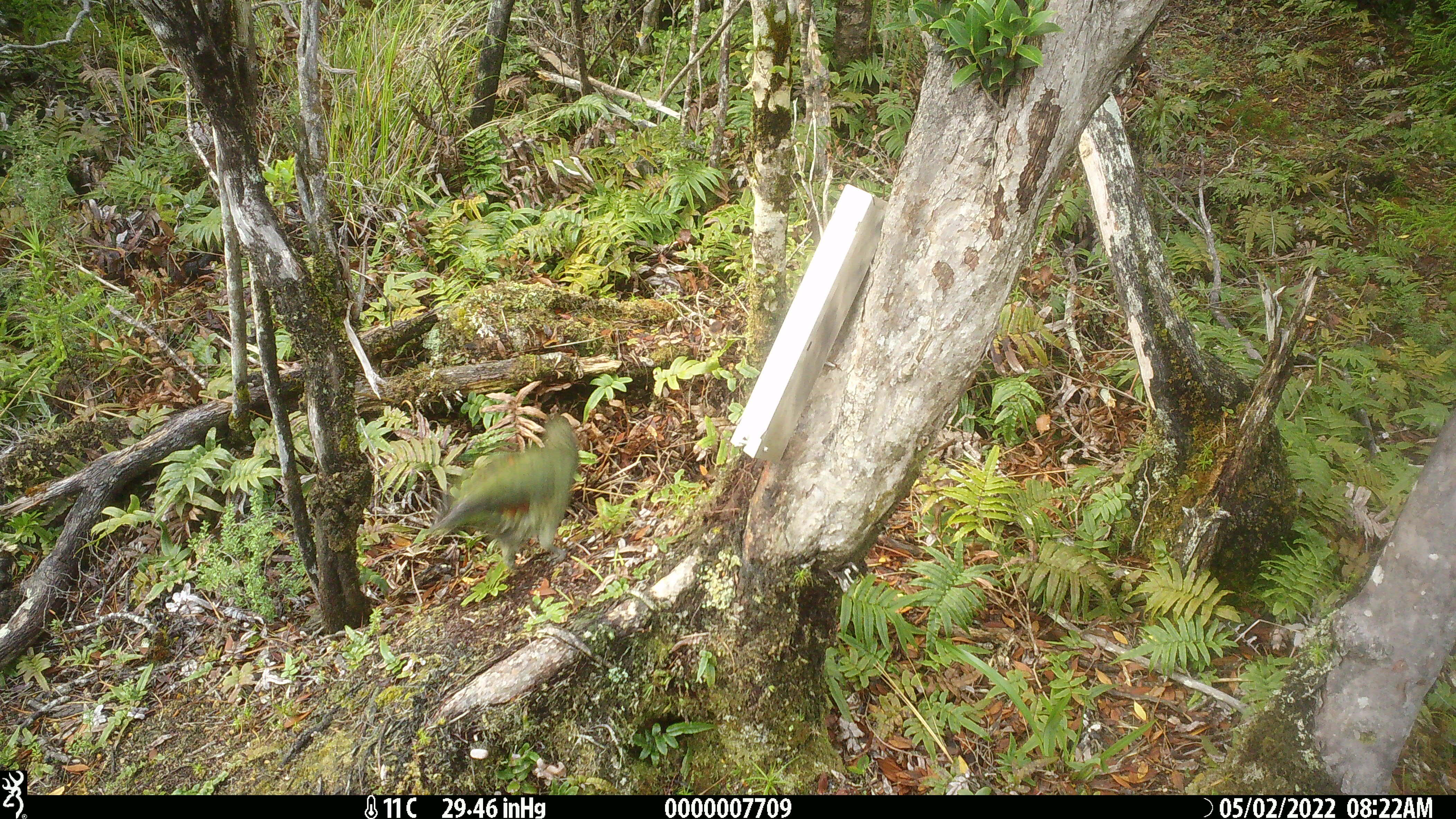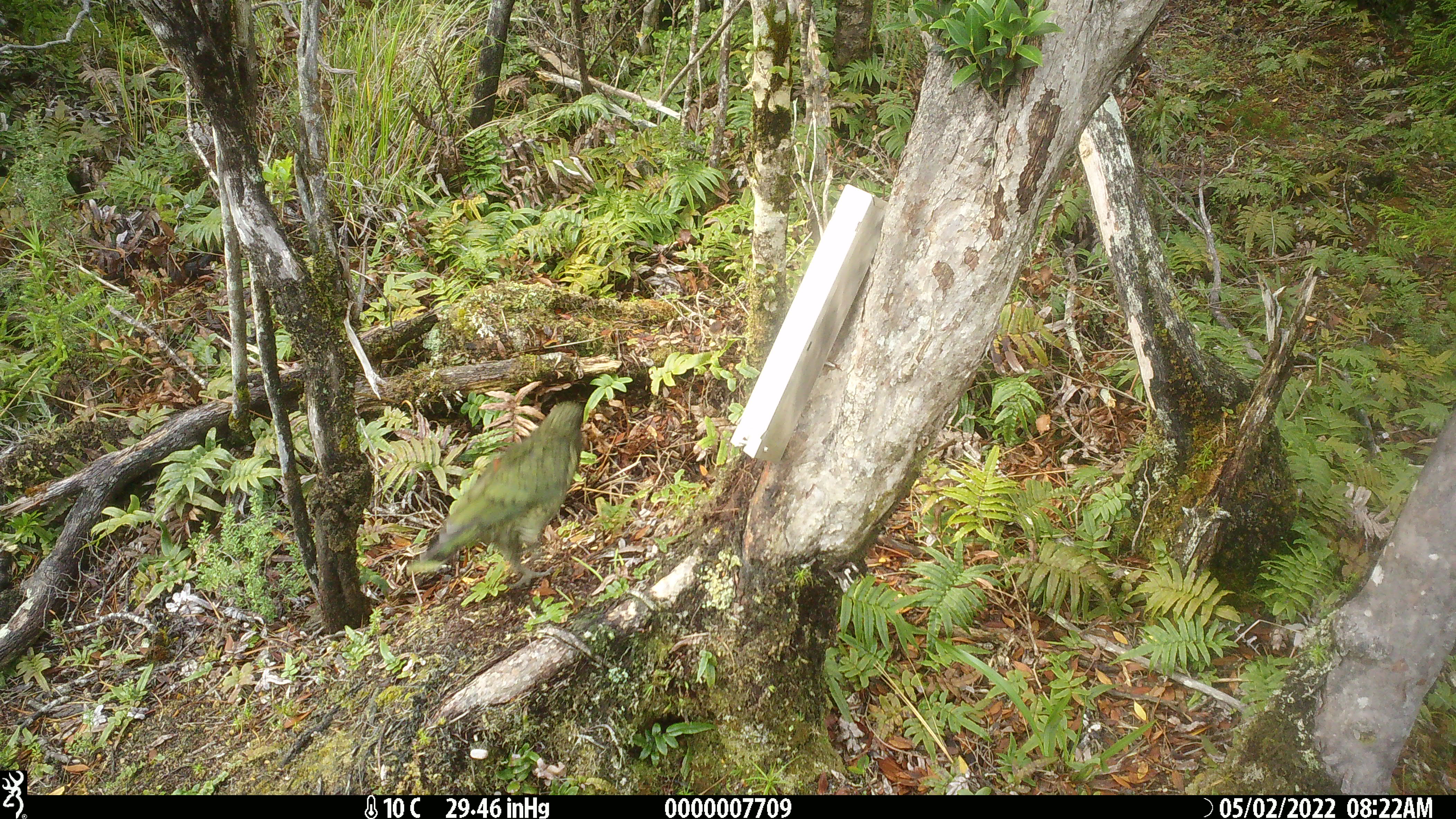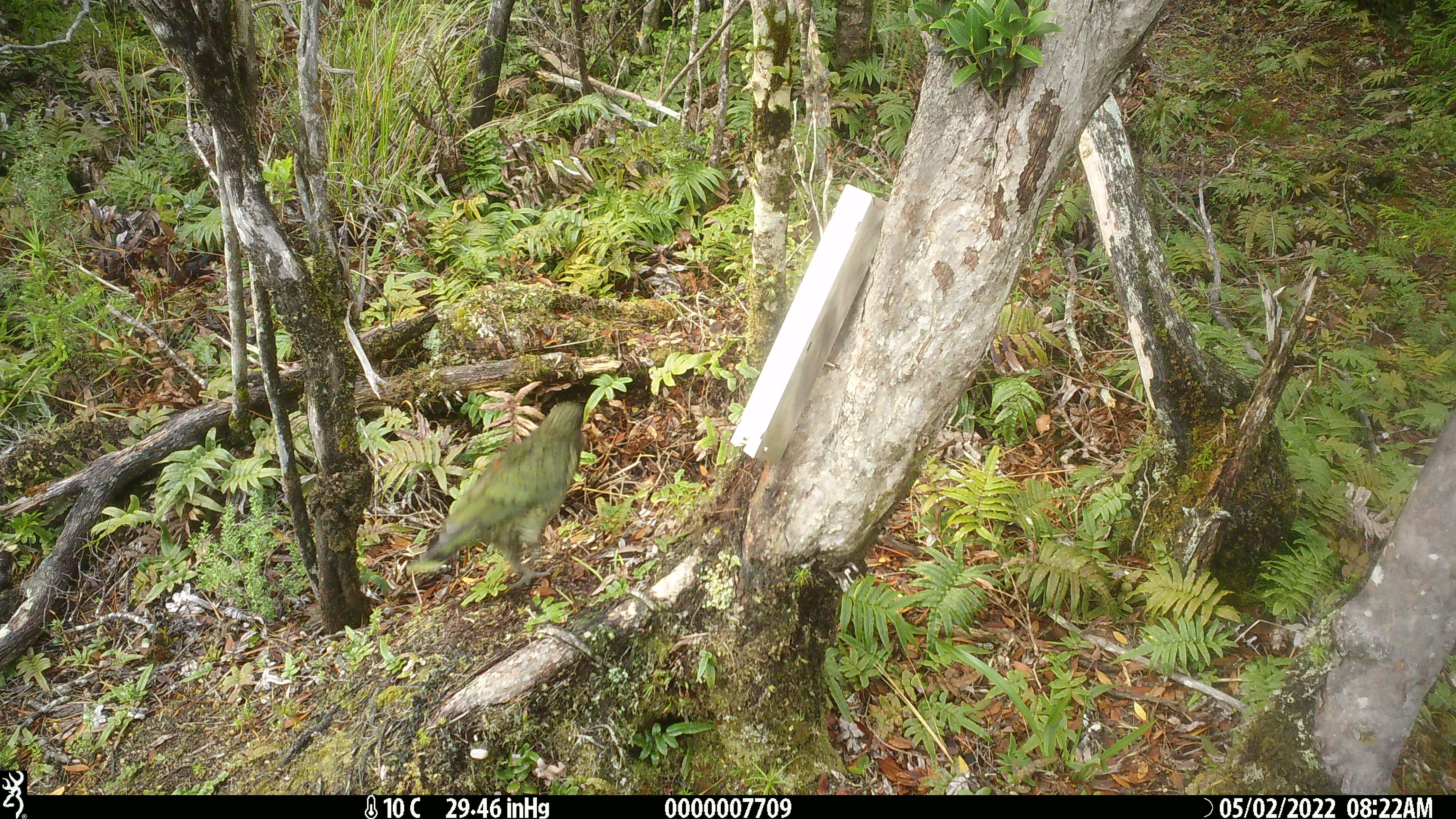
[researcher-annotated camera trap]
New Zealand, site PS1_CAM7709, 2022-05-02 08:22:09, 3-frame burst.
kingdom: Animalia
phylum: Chordata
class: Aves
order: Psittaciformes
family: Strigopidae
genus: Nestor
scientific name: Nestor notabilis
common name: kea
Kea (Nestor notabilis).